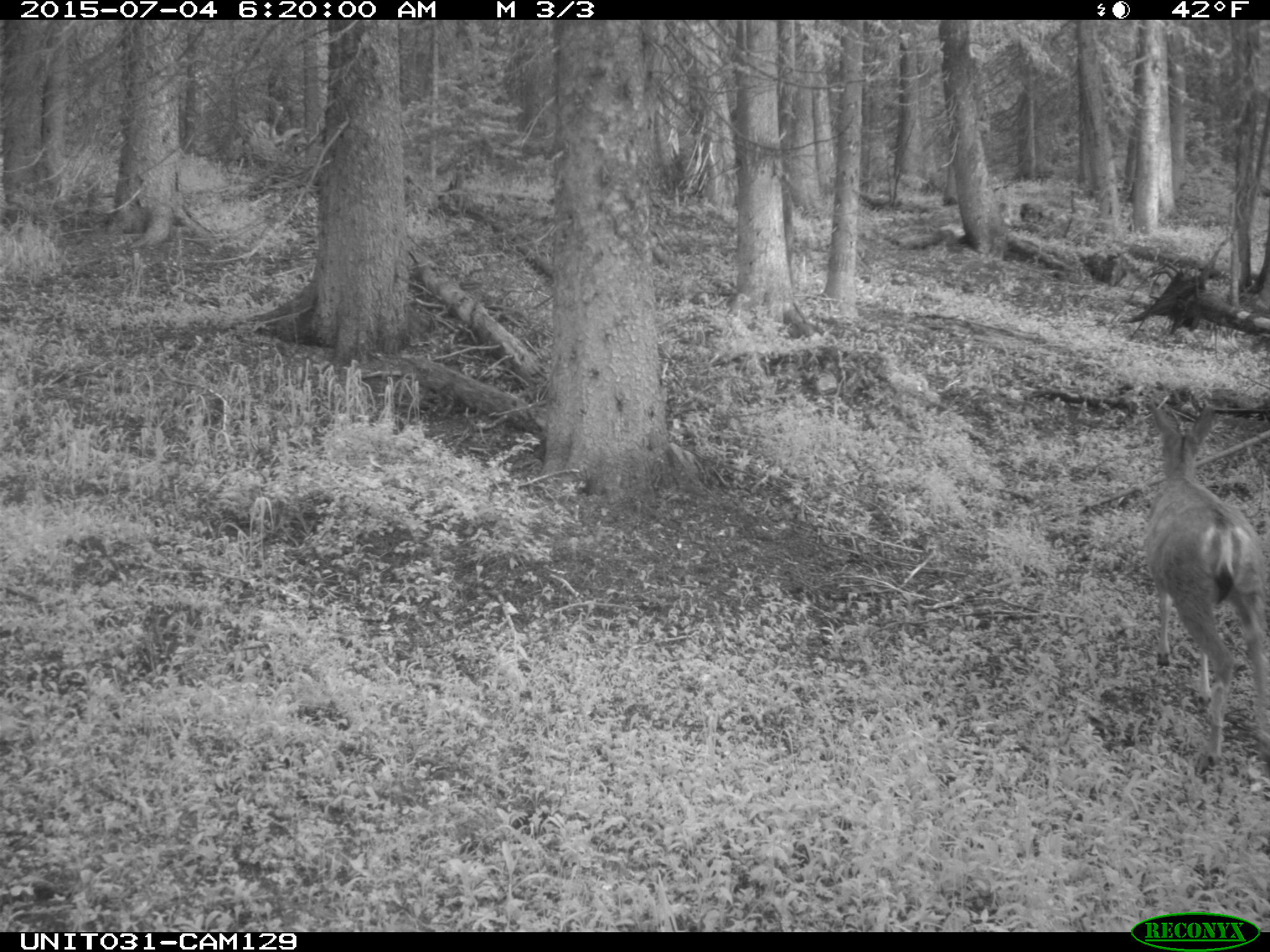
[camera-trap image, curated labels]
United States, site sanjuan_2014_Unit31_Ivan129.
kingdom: Animalia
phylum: Chordata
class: Mammalia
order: Artiodactyla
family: Cervidae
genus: Odocoileus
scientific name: Odocoileus hemionus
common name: mule deer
Odocoileus hemionus (mule deer).